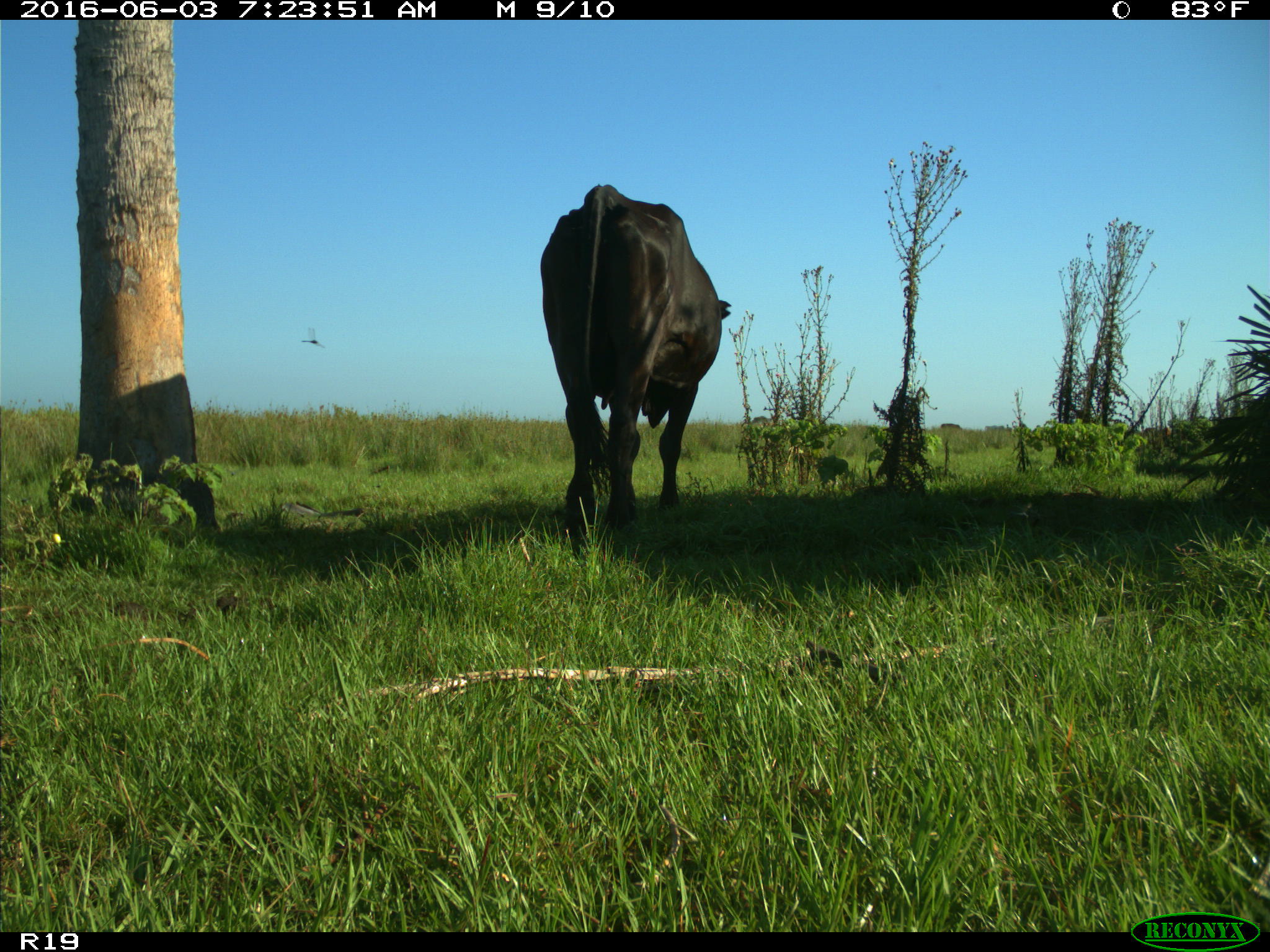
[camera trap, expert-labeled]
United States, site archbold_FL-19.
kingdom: Animalia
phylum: Chordata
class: Mammalia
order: Artiodactyla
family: Bovidae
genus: Bos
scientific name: Bos taurus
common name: domestic cow